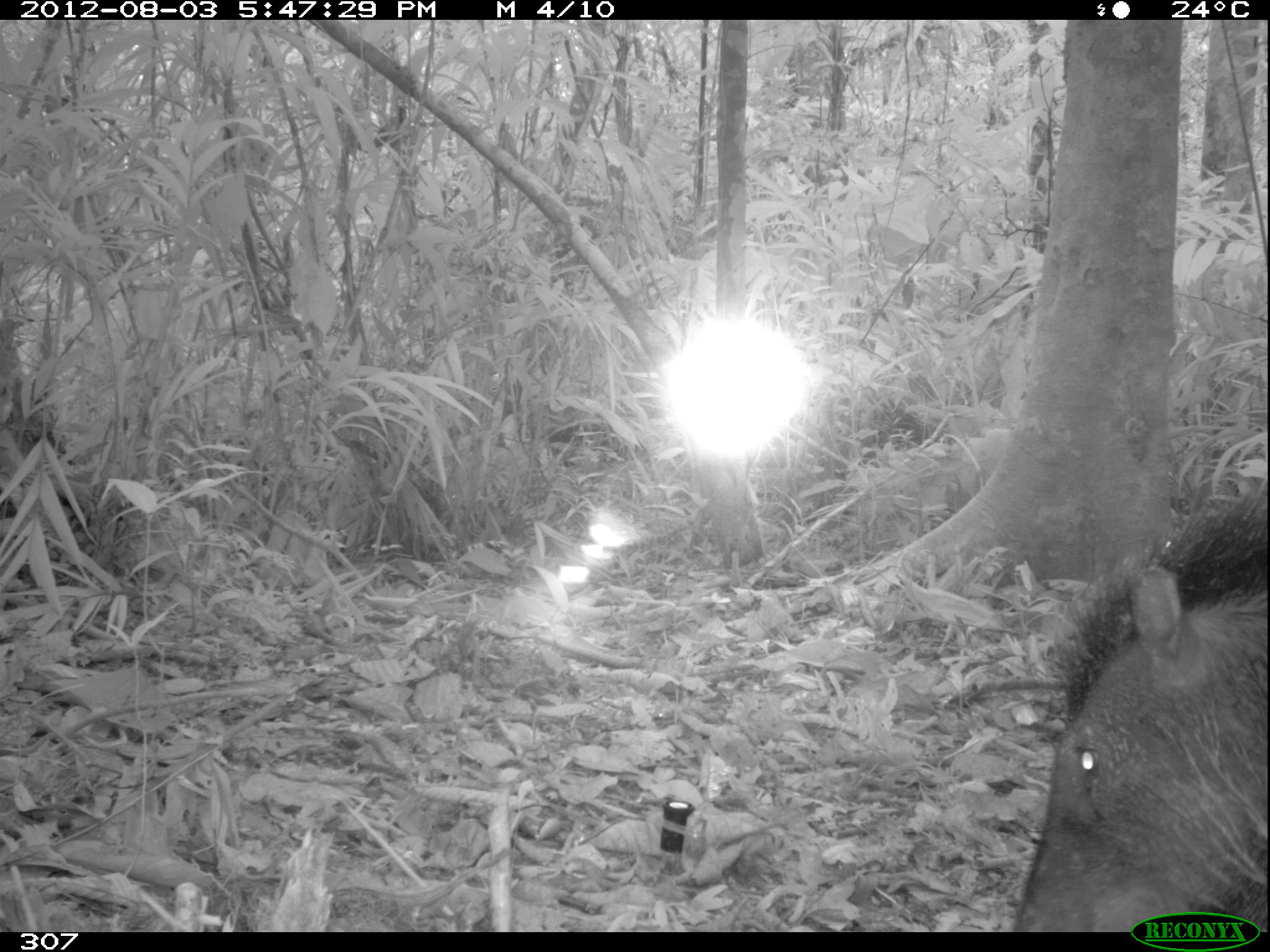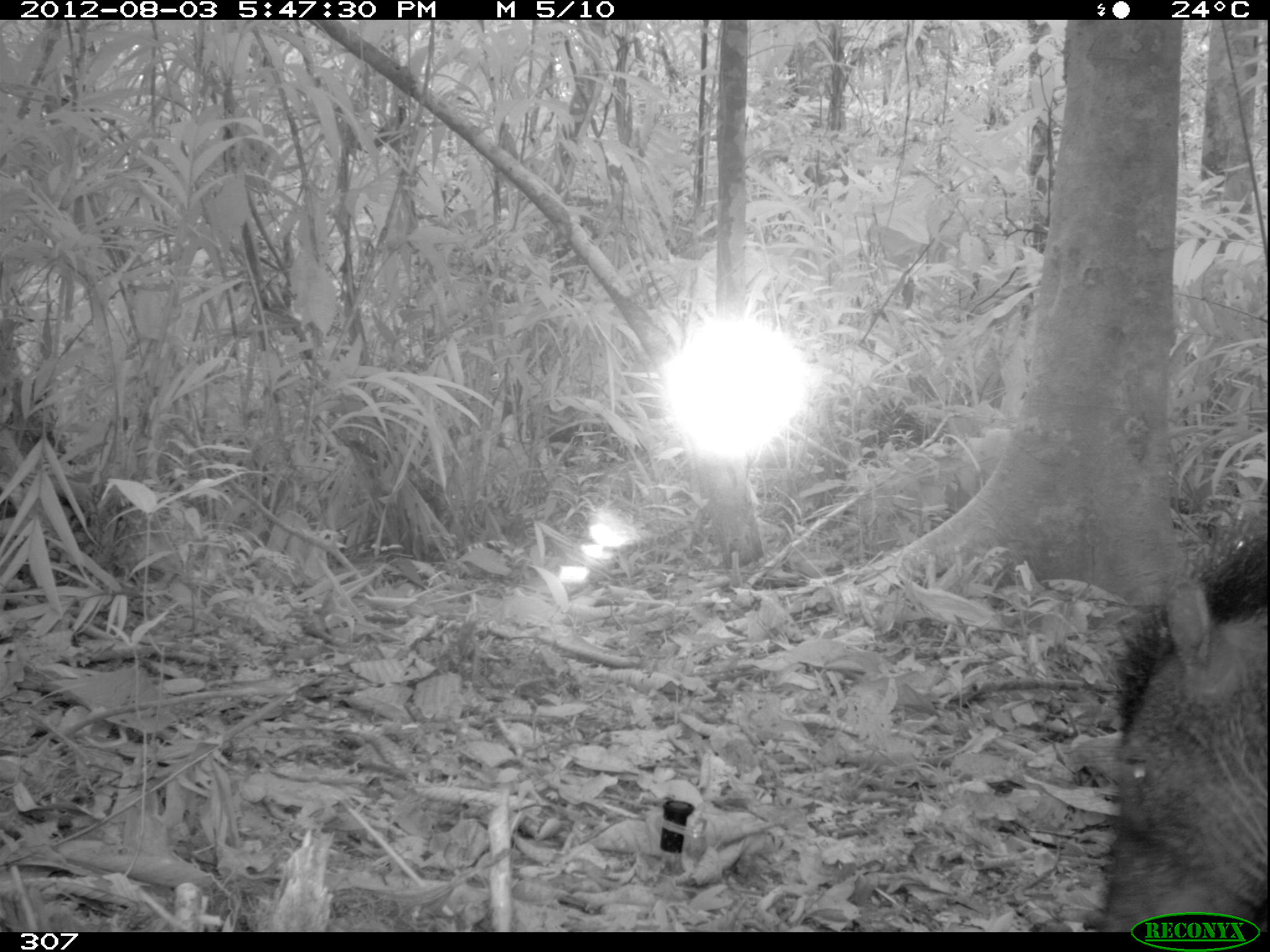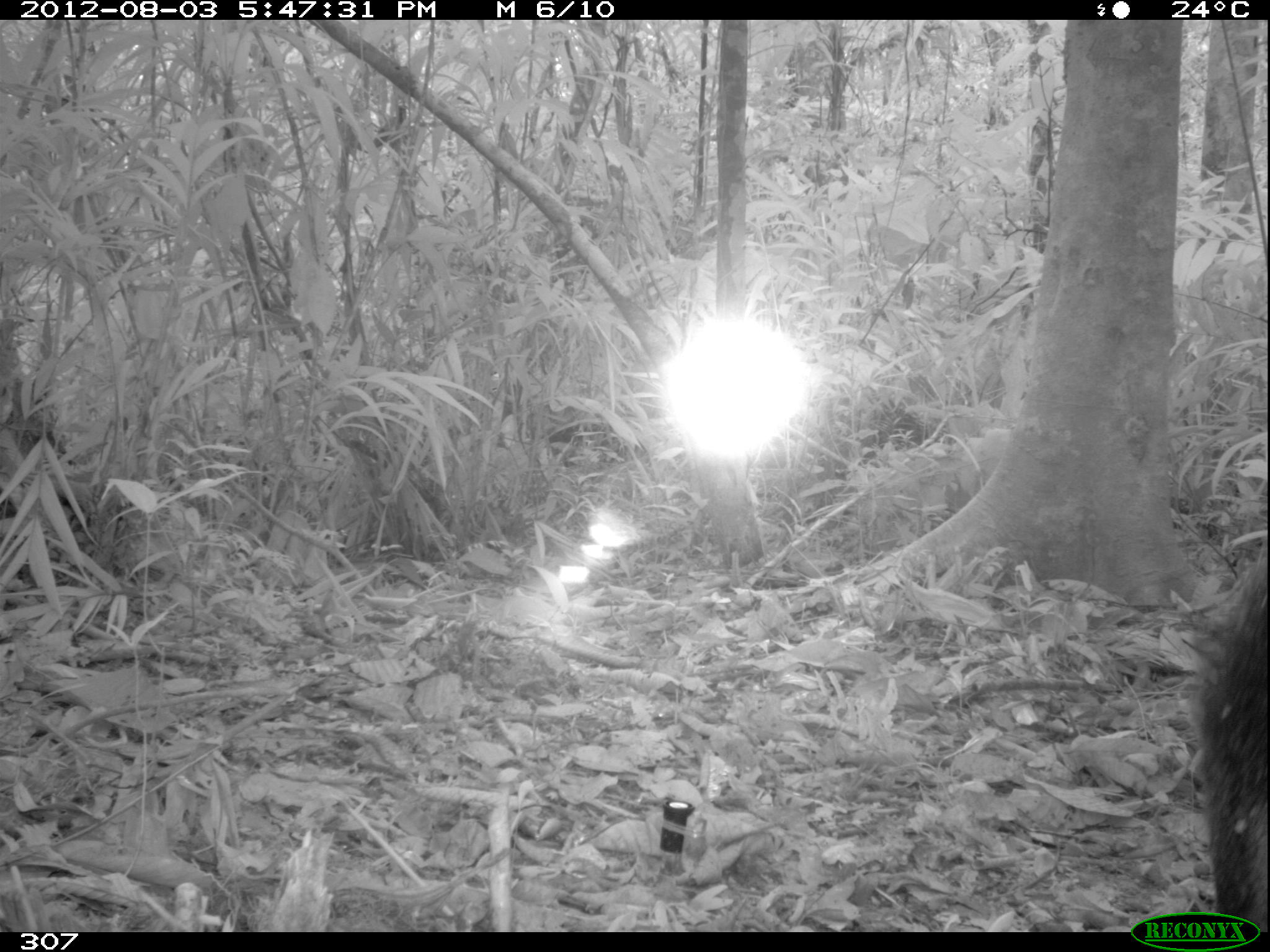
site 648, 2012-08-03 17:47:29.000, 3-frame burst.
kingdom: Animalia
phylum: Chordata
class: Mammalia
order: Artiodactyla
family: Tayassuidae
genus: Tayassu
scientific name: Tayassu pecari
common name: white-lipped peccary